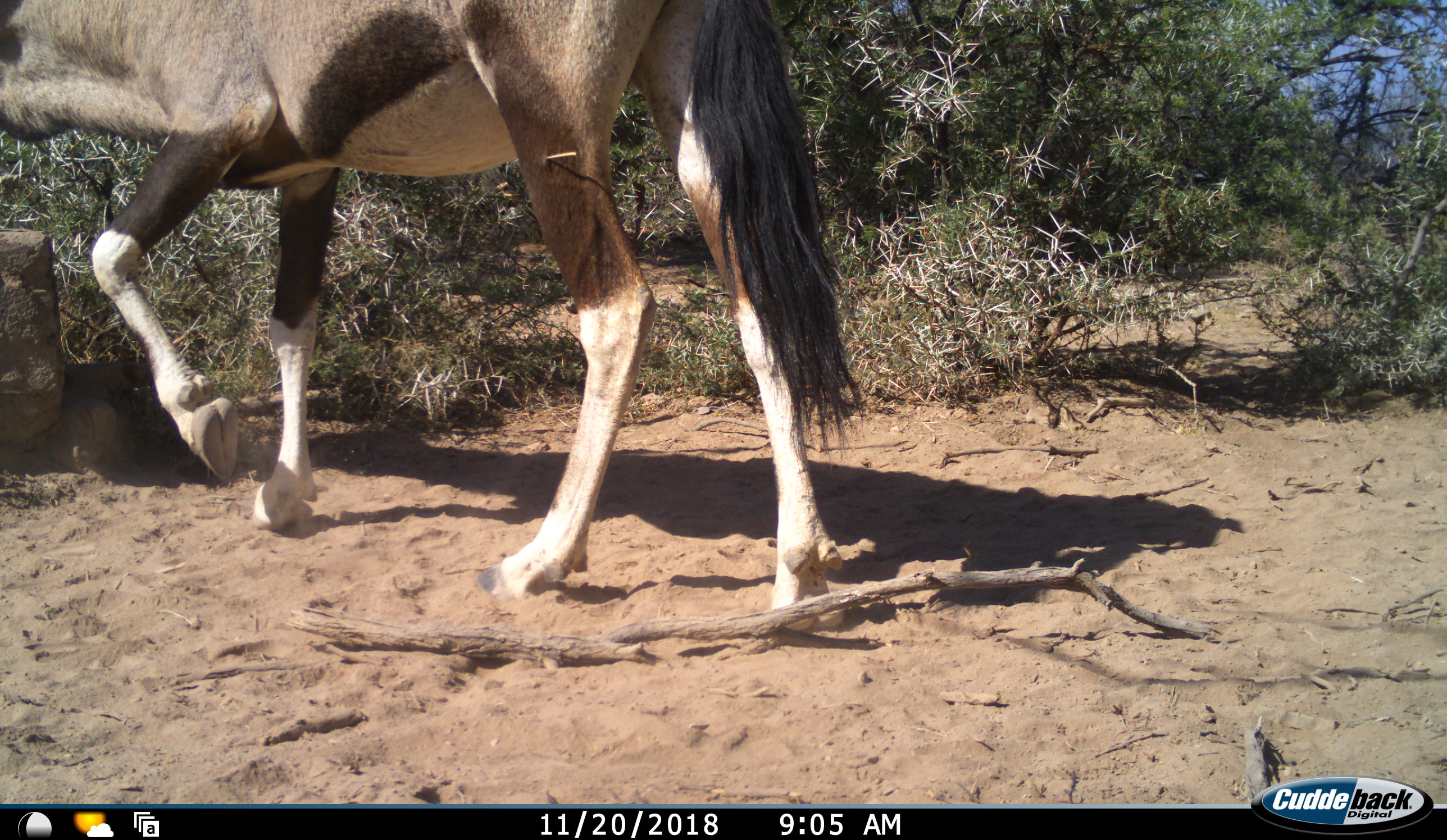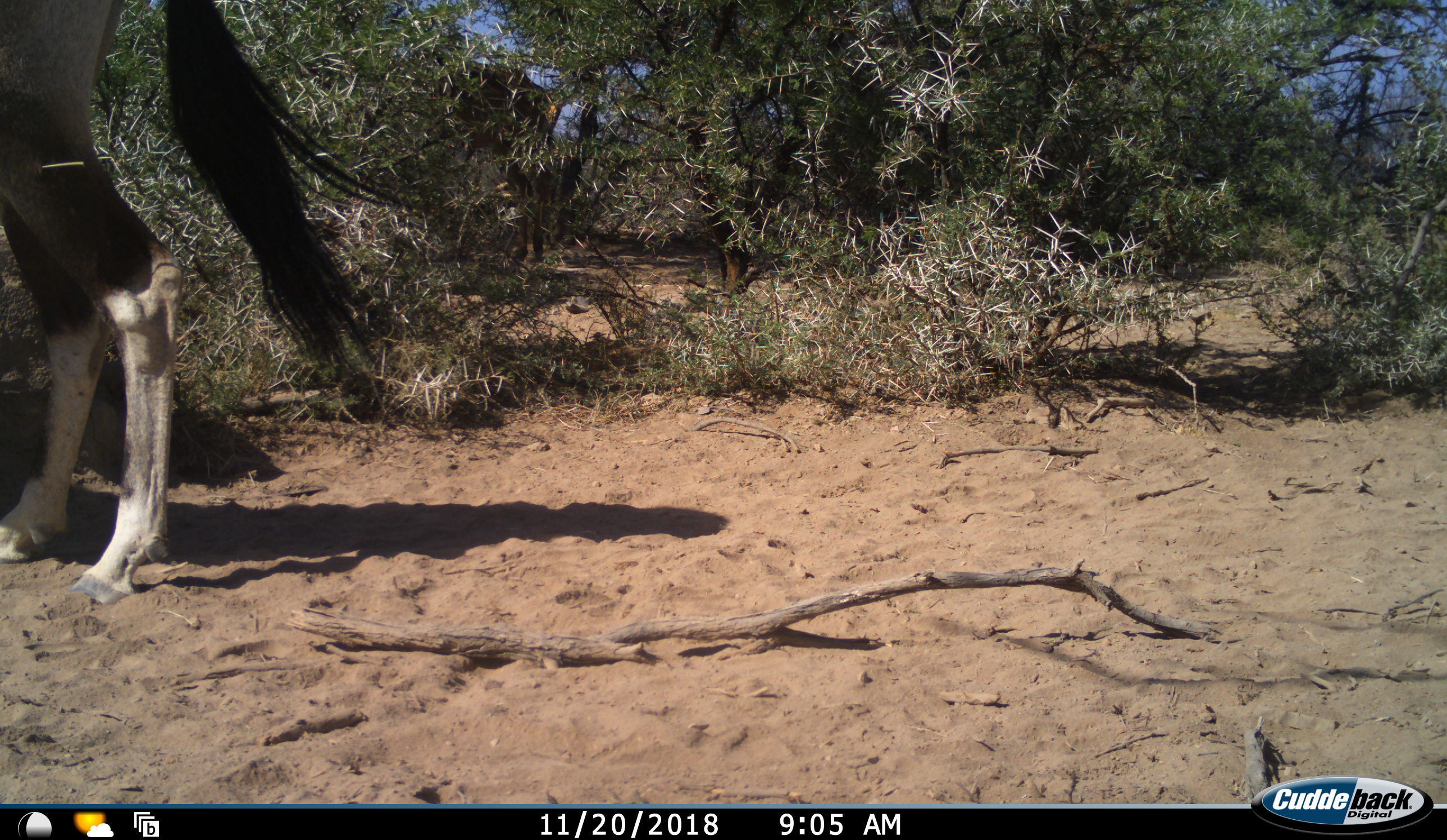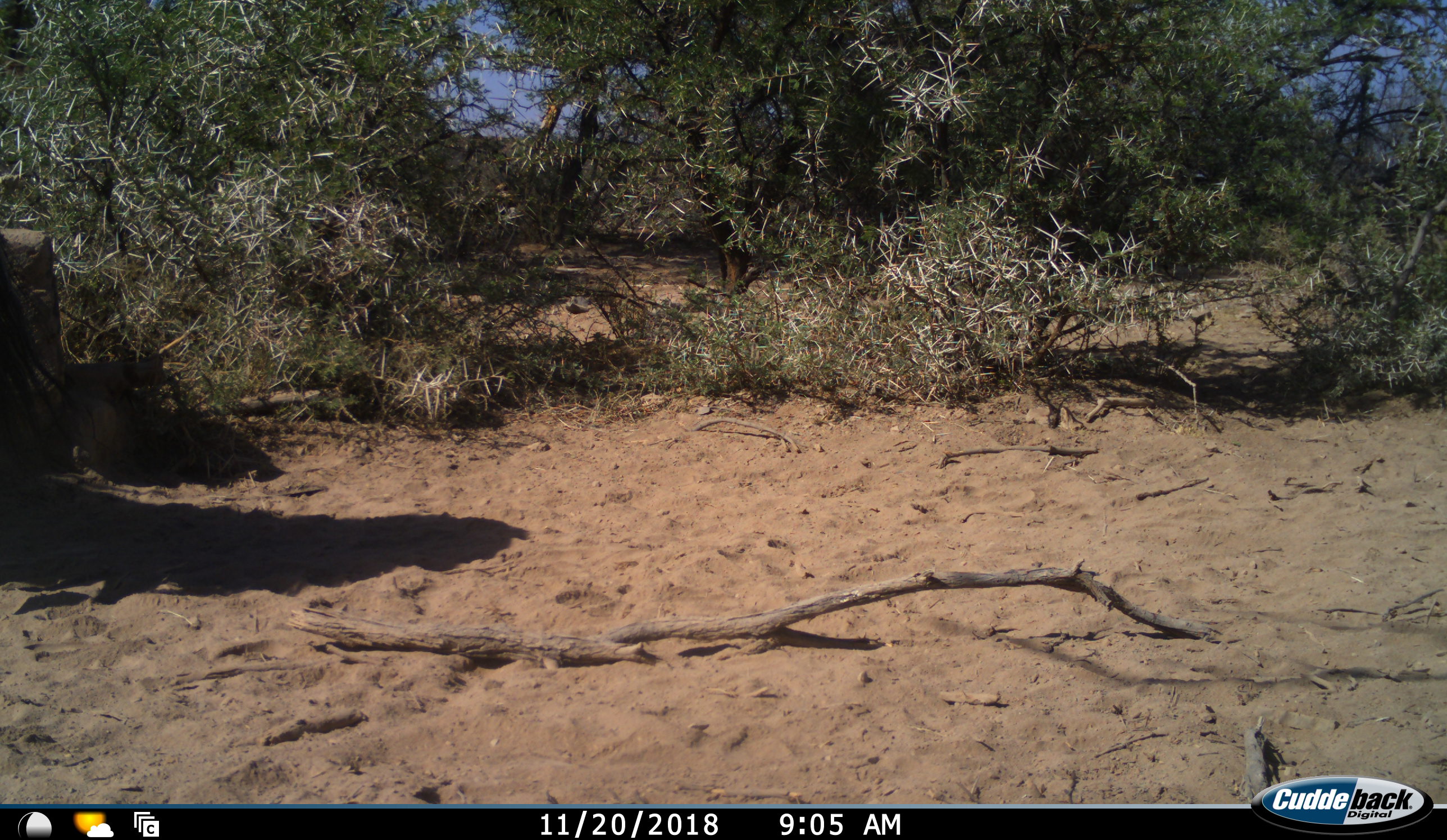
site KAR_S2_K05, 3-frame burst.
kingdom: Animalia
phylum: Chordata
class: Mammalia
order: Artiodactyla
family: Bovidae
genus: Oryx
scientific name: Oryx gazella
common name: gemsbok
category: oryx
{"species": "oryx (gemsbok) (Oryx gazella)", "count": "1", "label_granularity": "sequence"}